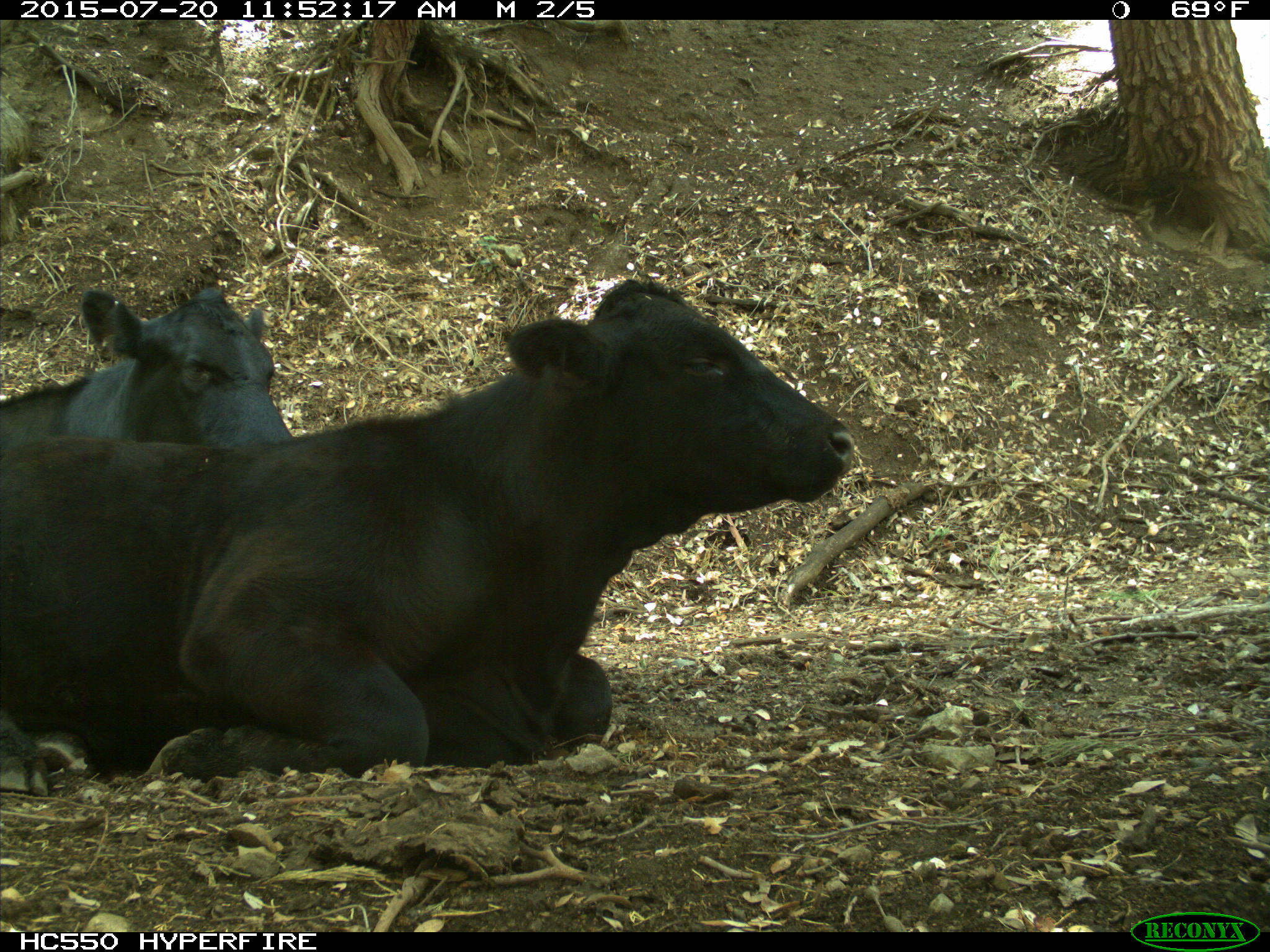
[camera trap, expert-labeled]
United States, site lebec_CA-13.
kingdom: Animalia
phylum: Chordata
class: Mammalia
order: Artiodactyla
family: Bovidae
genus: Bos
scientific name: Bos taurus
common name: domestic cow